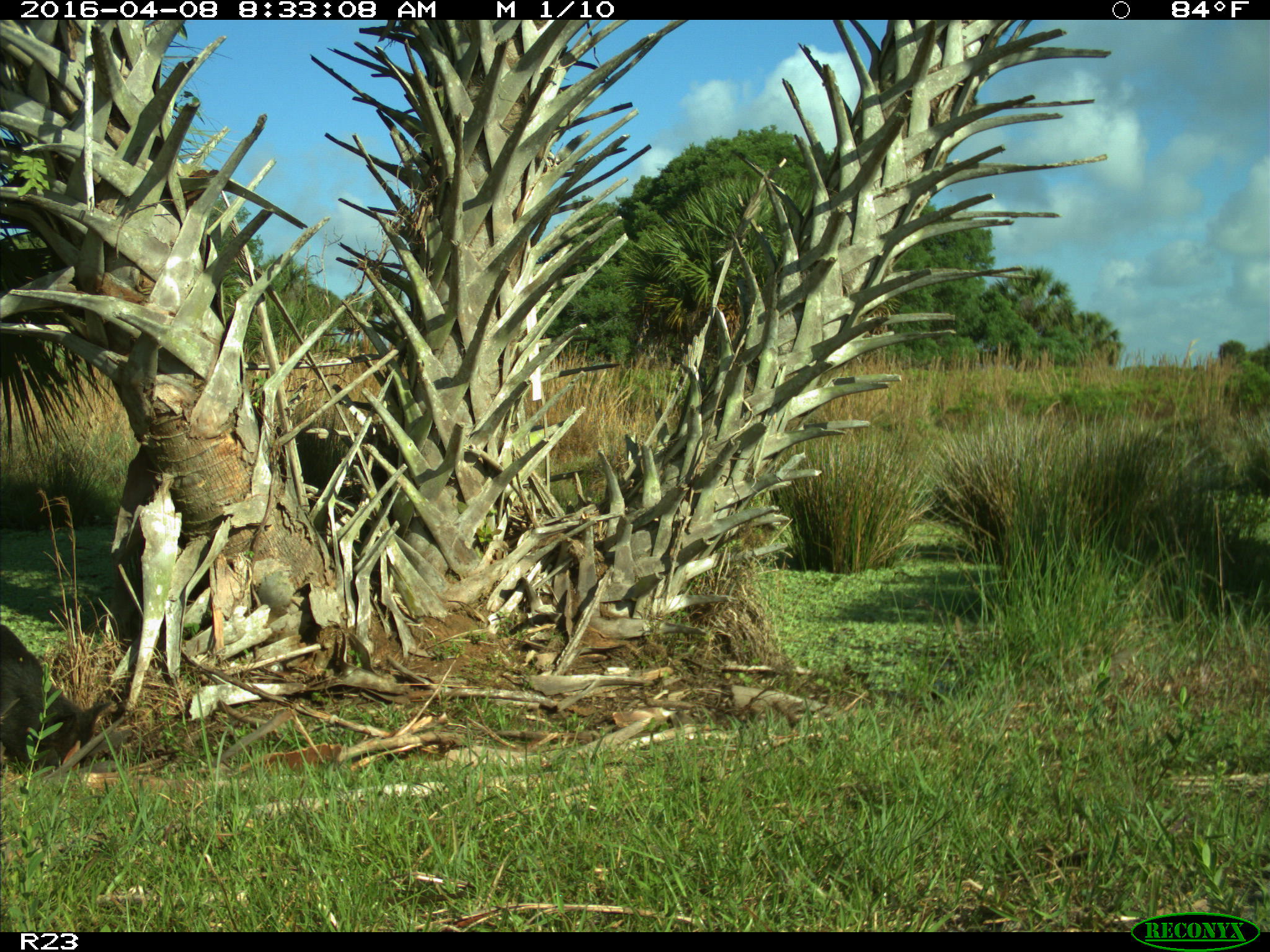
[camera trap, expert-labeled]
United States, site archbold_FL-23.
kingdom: Animalia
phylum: Chordata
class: Mammalia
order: Artiodactyla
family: Suidae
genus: Sus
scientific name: Sus scrofa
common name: wild boar